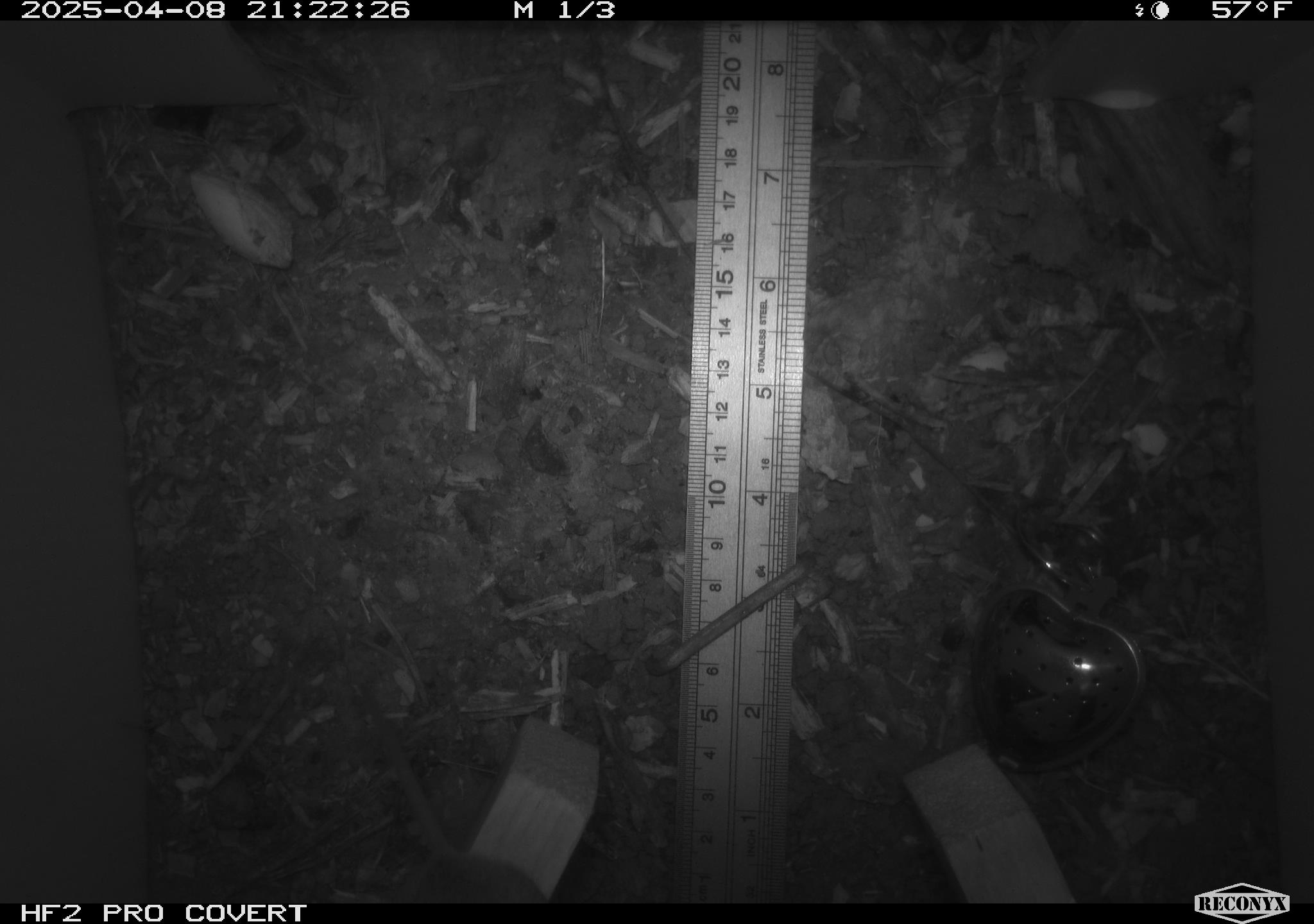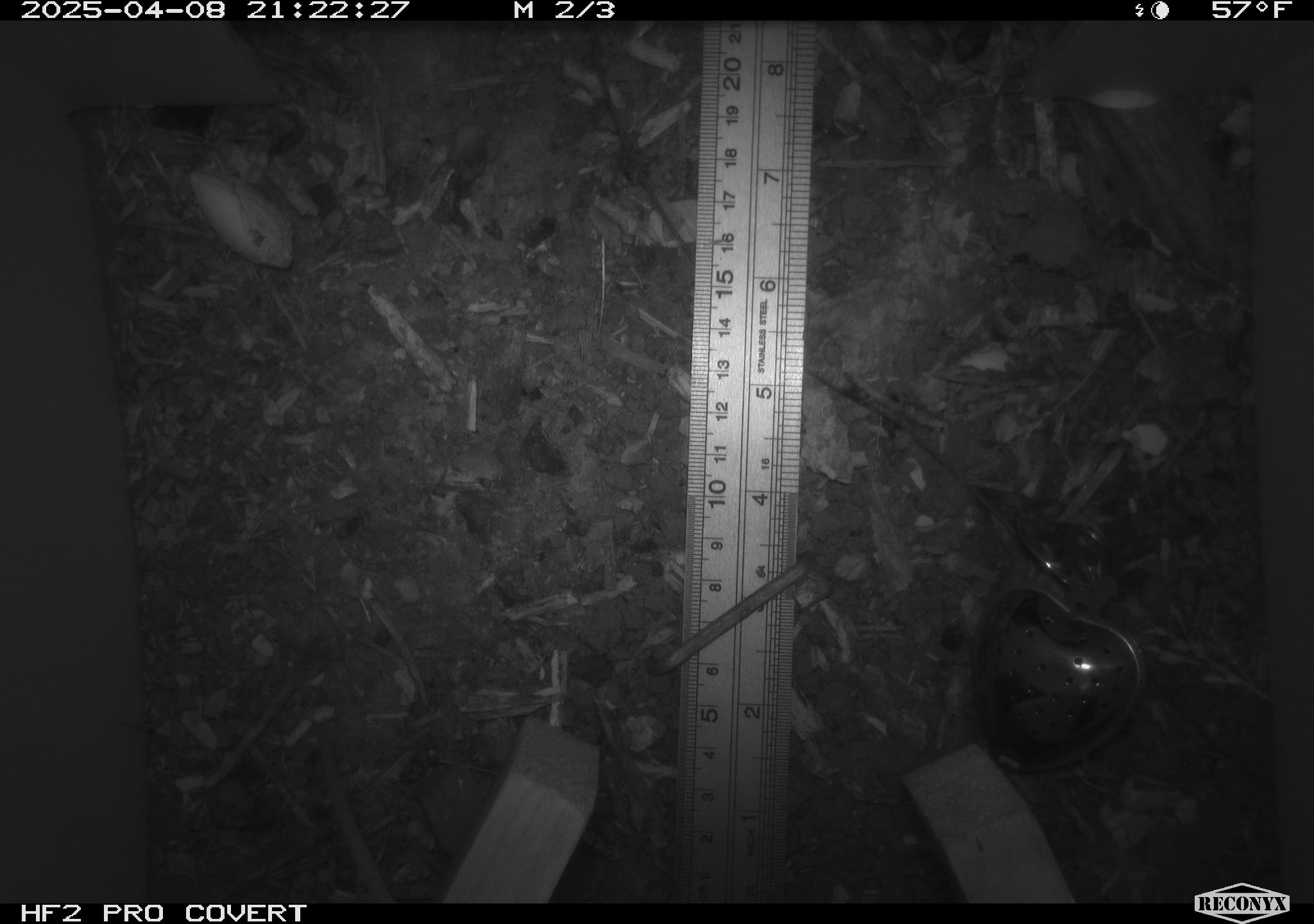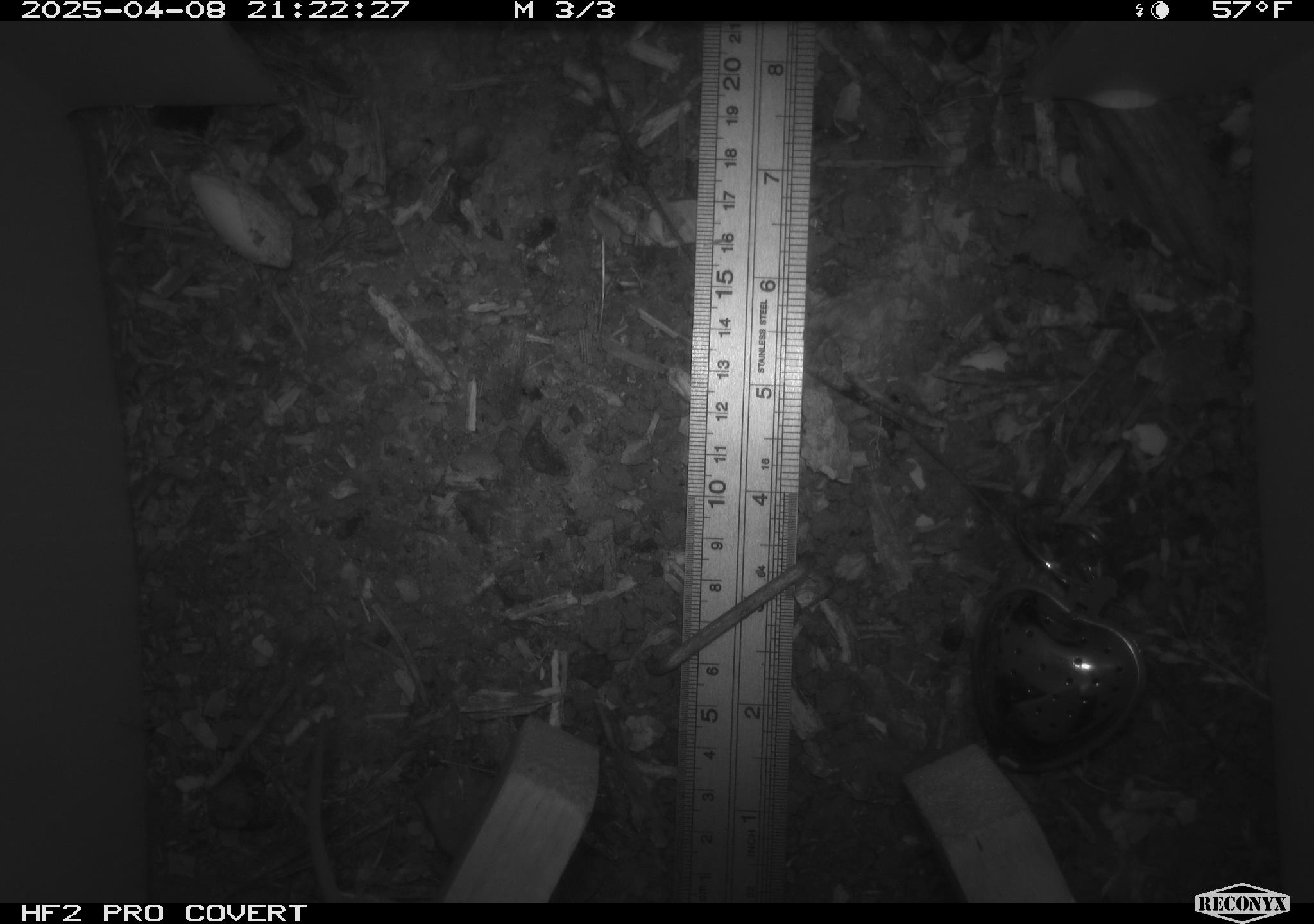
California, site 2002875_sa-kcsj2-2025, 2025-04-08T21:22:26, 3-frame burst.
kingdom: Animalia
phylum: Chordata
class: Mammalia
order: Rodentia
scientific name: Rodentia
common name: rodent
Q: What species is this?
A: Rodent (Rodentia).